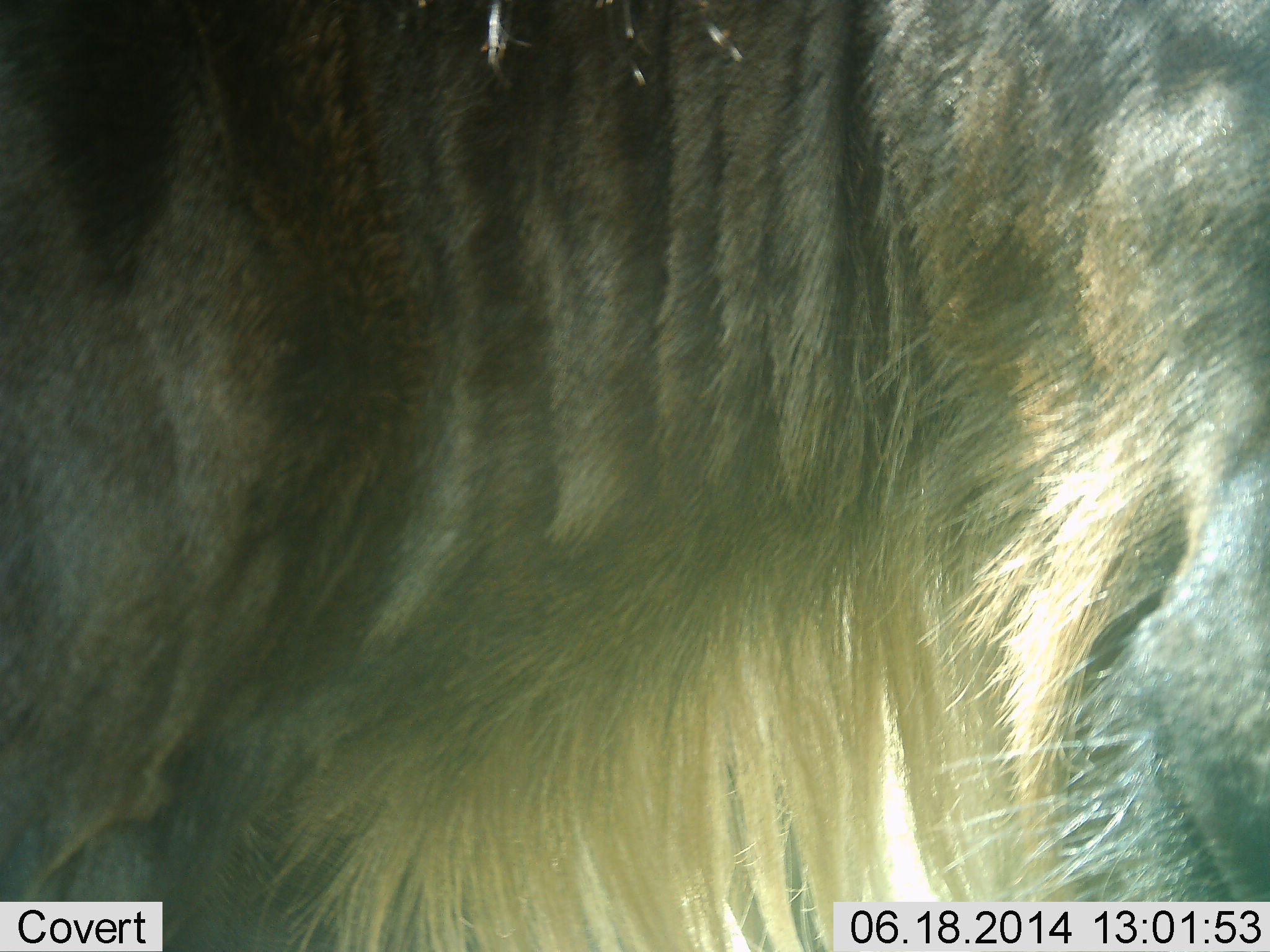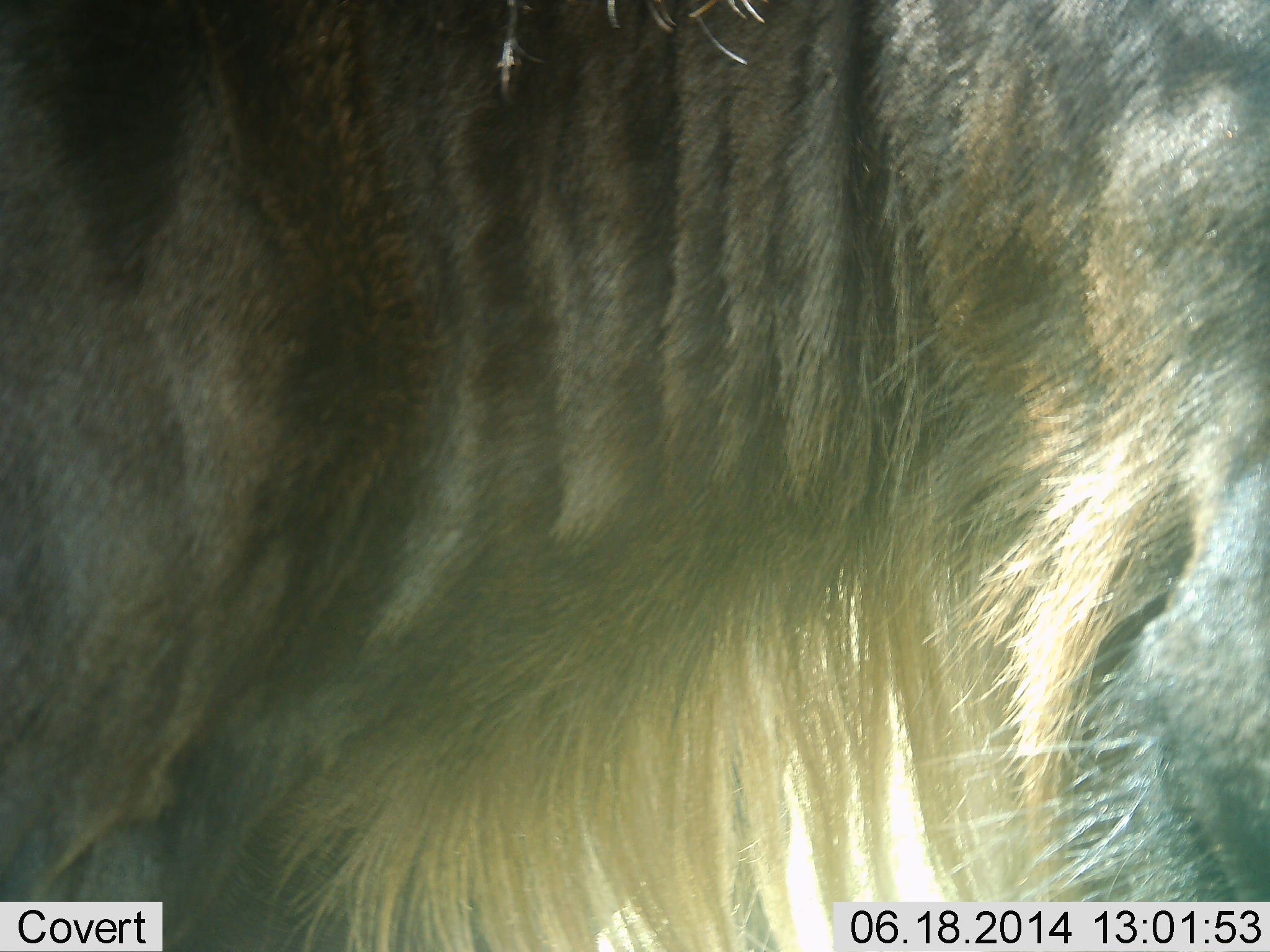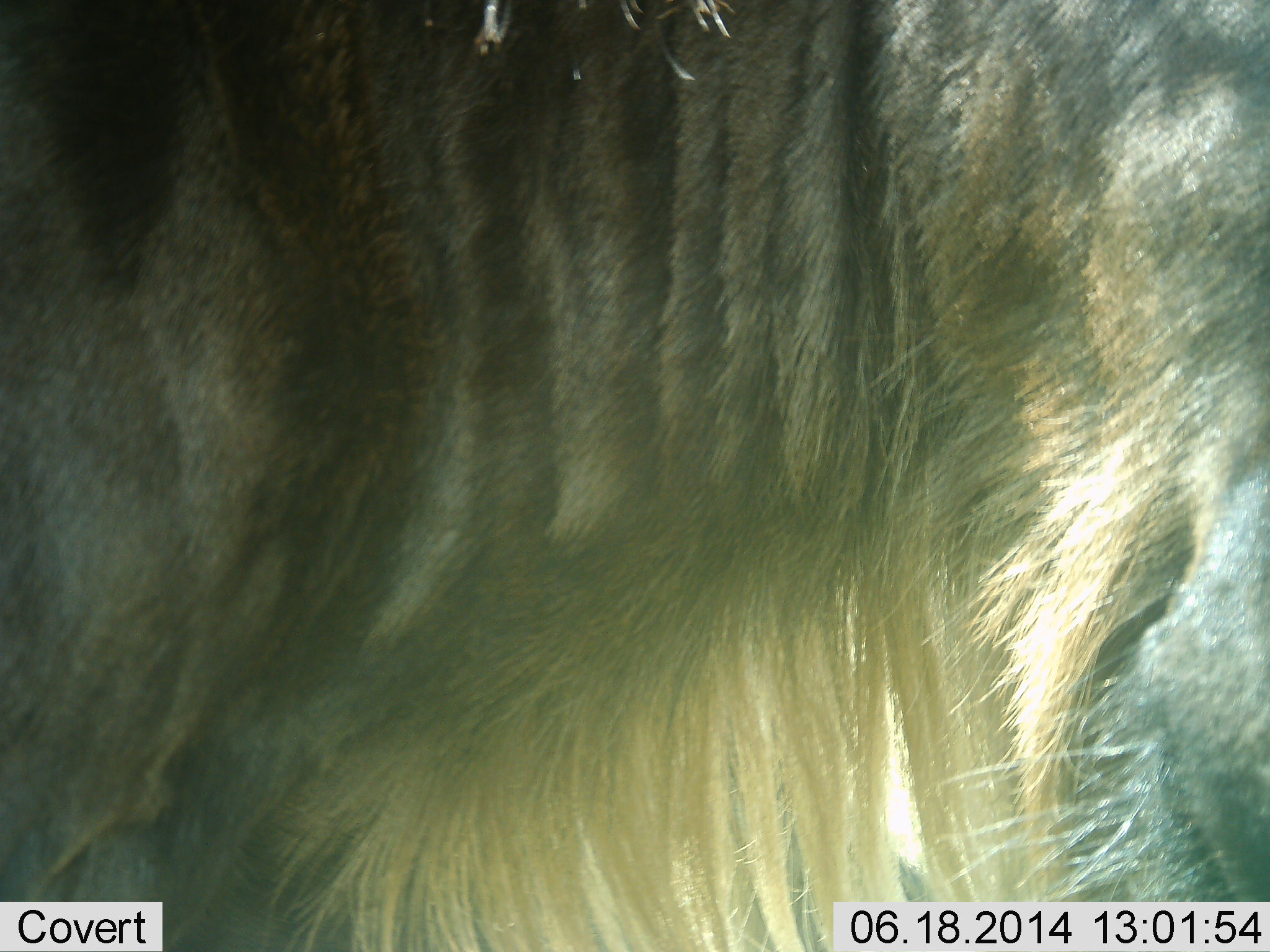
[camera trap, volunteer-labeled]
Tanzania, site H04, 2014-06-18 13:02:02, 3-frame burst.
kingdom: Animalia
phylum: Chordata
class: Mammalia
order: Artiodactyla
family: Bovidae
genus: Connochaetes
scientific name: Connochaetes taurinus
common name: blue wildebeest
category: wildebeest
Wildebeest (blue wildebeest) (Connochaetes taurinus), count 1. Behavior (volunteer vote fractions): standing 100%, resting 0%, moving 0%, interacting 0%. Young present (vote fraction): 0%. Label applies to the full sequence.